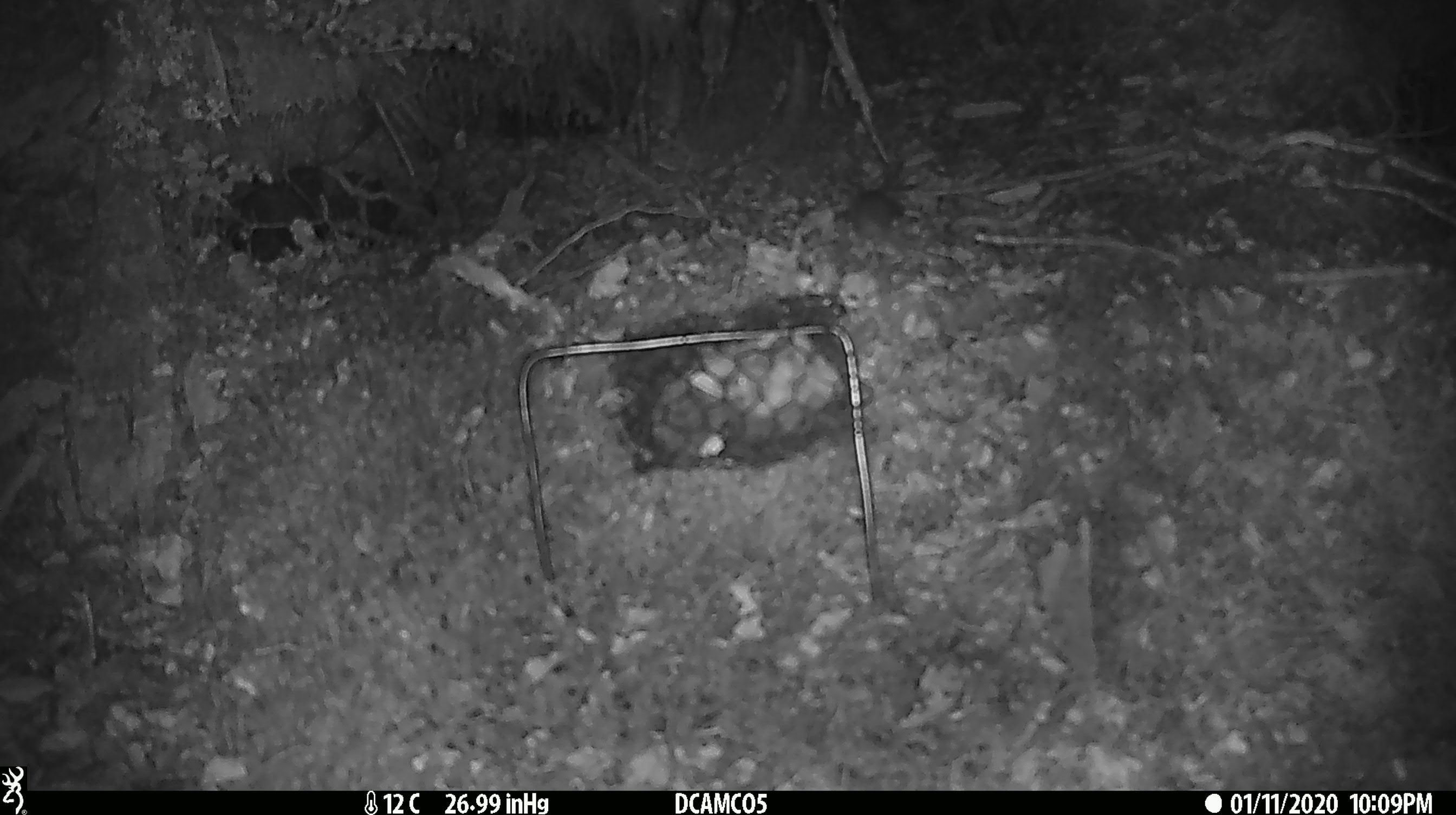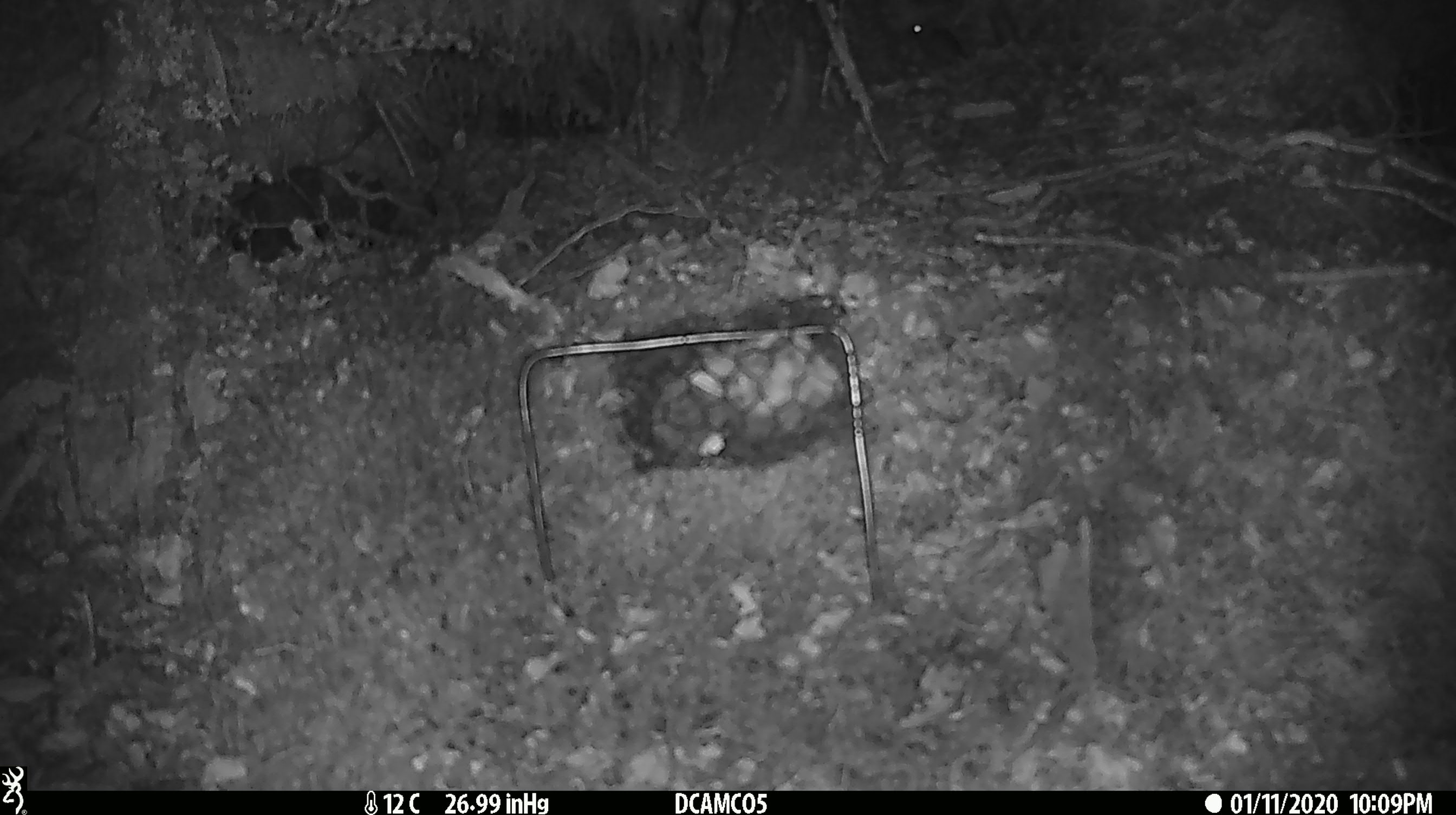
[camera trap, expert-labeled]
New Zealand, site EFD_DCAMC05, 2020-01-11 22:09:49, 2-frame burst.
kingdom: Animalia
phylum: Chordata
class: Mammalia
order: Rodentia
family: Muridae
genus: Mus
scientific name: Mus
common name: mouse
Mouse (Mus).